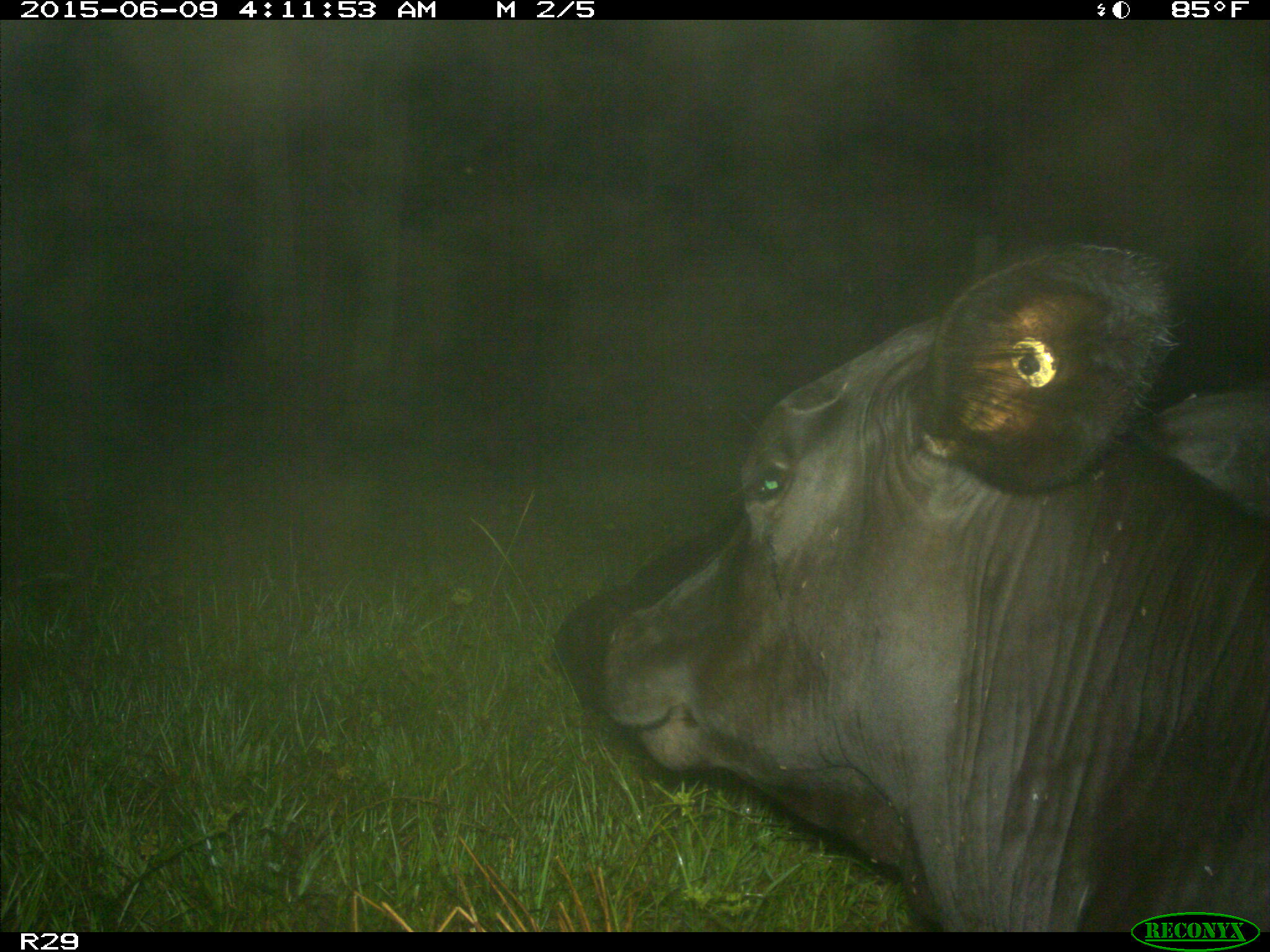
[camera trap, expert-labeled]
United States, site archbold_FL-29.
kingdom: Animalia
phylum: Chordata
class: Mammalia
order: Artiodactyla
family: Bovidae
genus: Bos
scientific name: Bos taurus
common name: domestic cow